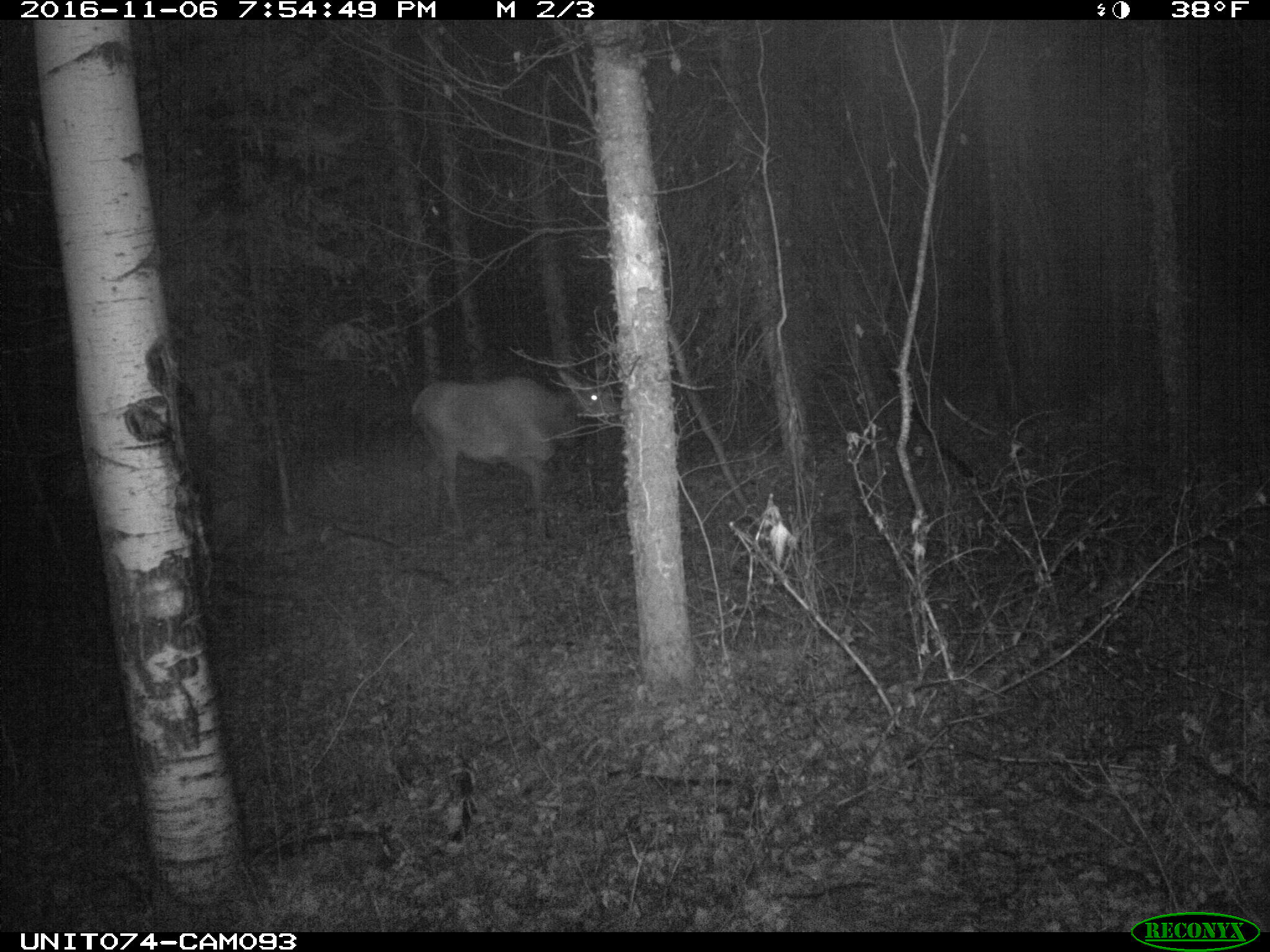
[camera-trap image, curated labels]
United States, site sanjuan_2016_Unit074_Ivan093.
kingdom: Animalia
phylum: Chordata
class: Mammalia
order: Artiodactyla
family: Cervidae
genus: Cervus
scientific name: Cervus elaphus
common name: red deer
Cervus elaphus (red deer).